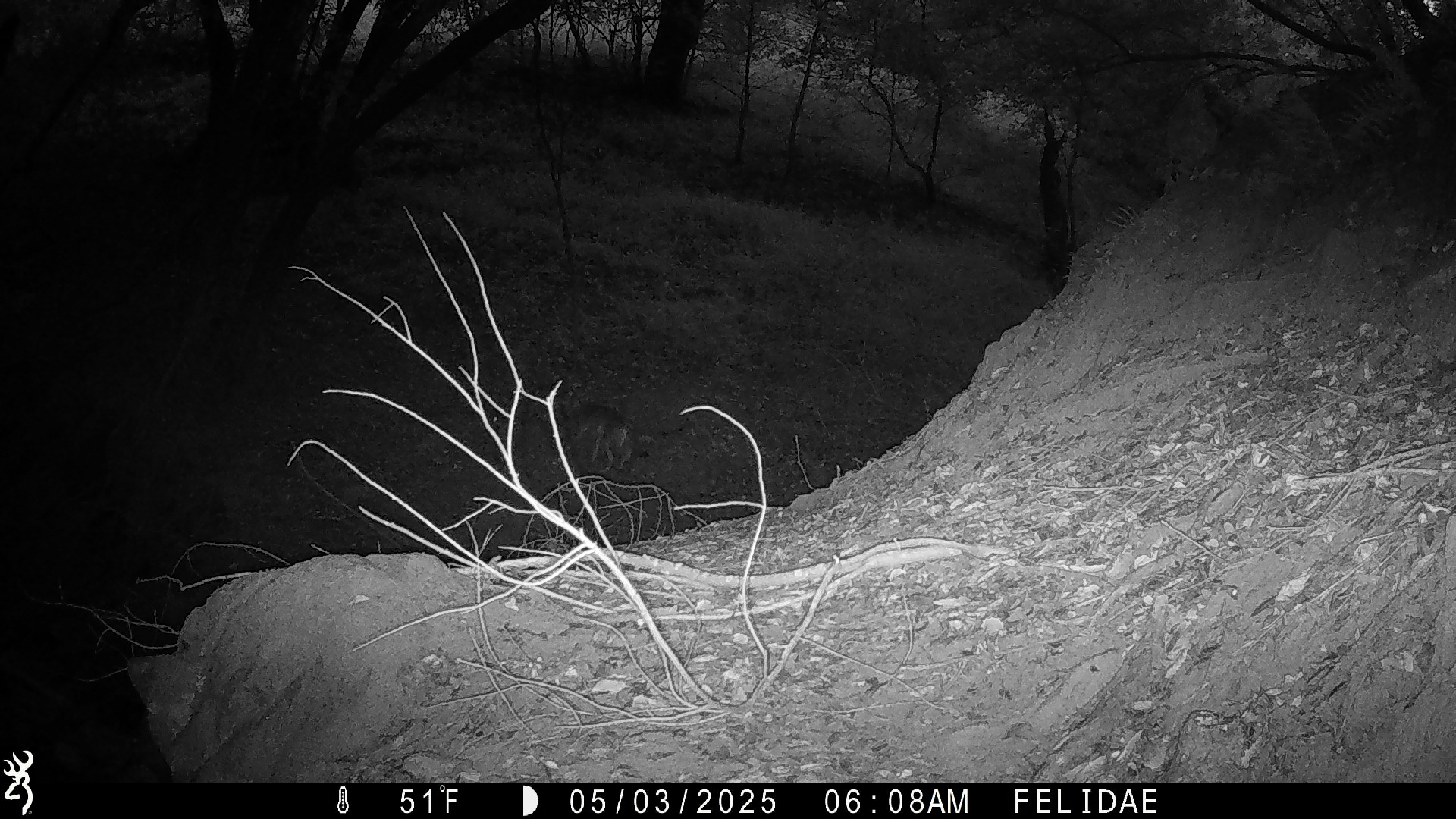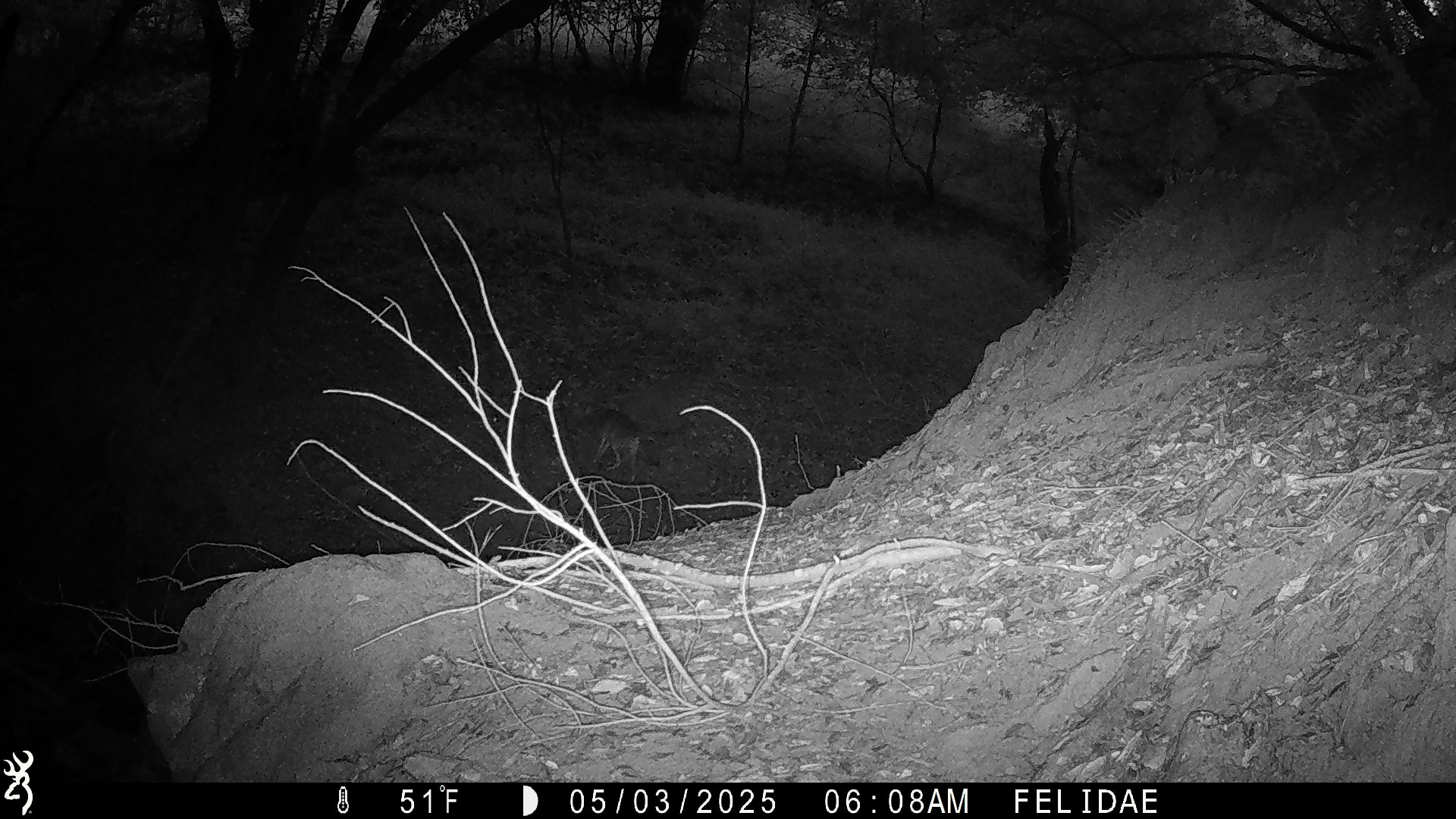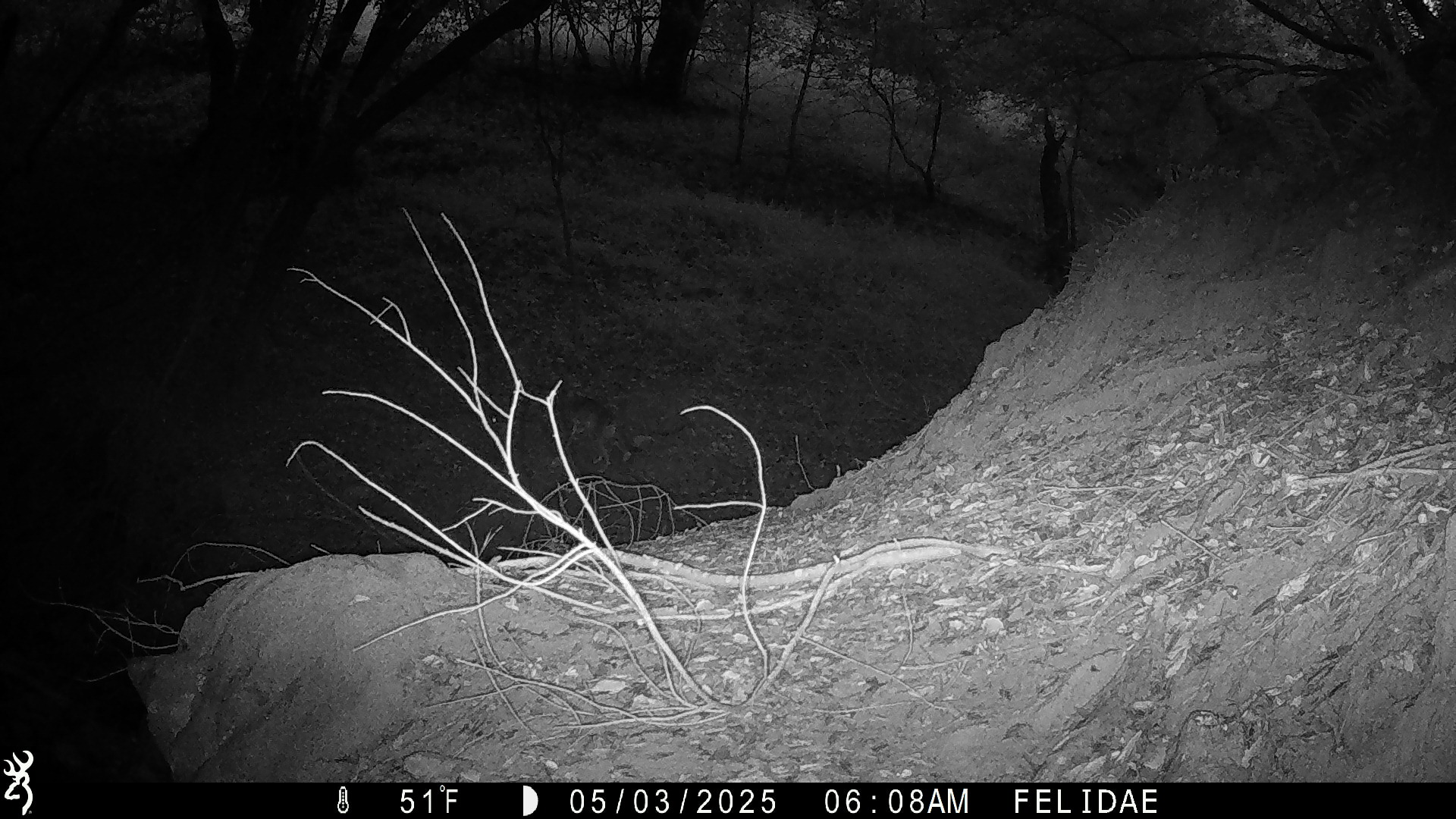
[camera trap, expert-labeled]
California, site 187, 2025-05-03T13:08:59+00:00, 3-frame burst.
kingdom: Animalia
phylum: Chordata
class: Mammalia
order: Carnivora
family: Canidae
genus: Canis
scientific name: Canis latrans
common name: coyote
Coyote (Canis latrans).